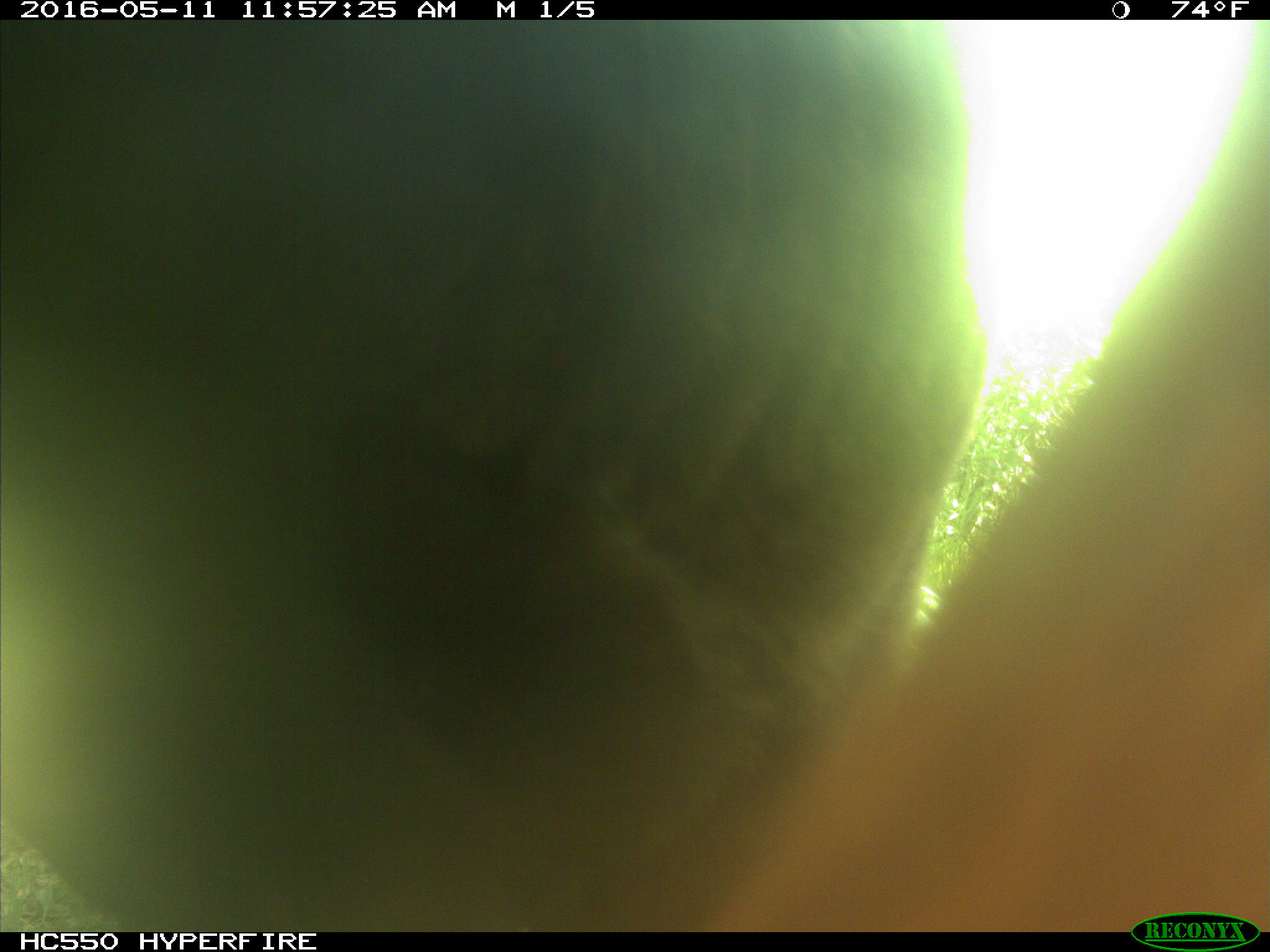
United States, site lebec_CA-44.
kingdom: Animalia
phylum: Chordata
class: Mammalia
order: Artiodactyla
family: Bovidae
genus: Bos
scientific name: Bos taurus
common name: domestic cow